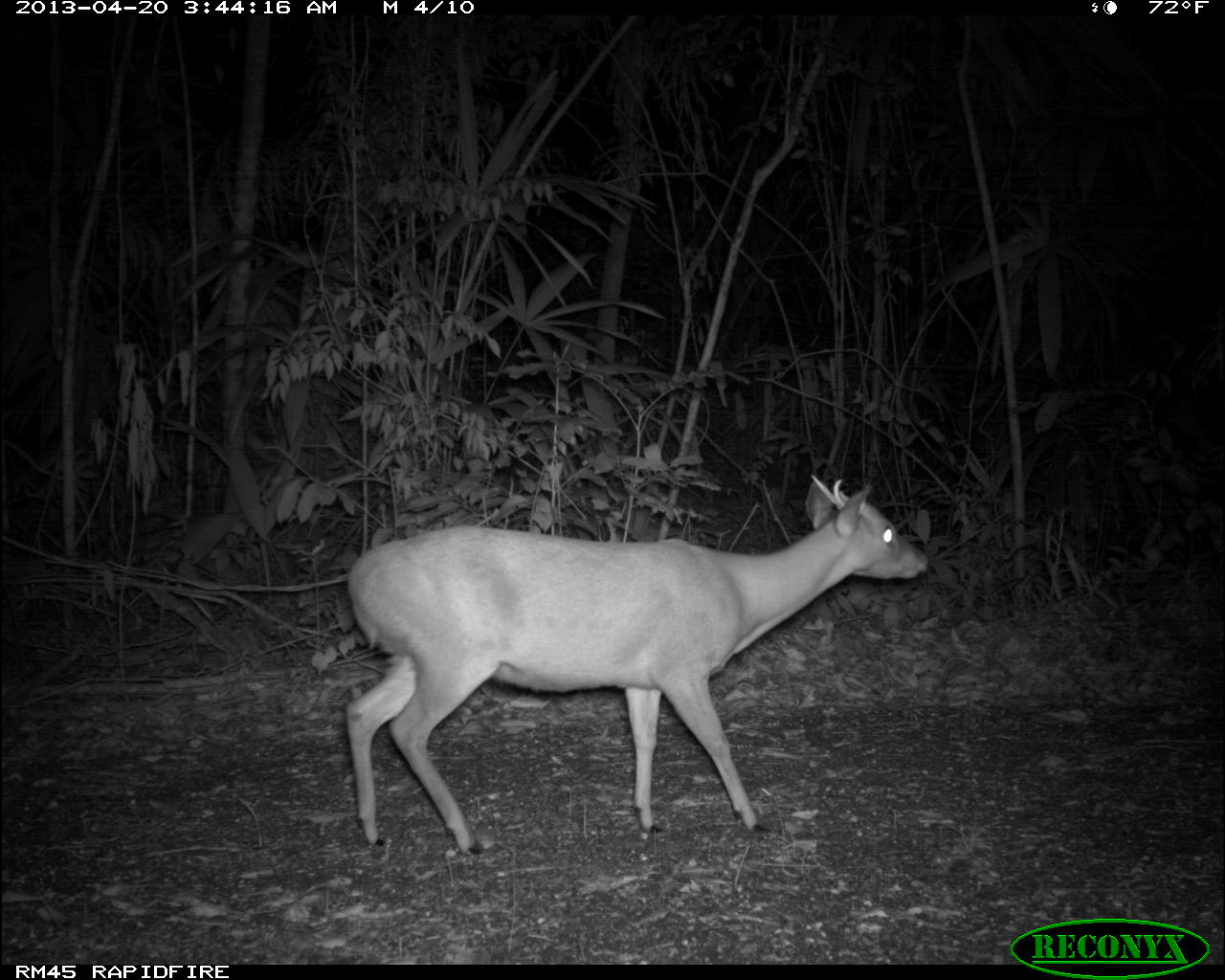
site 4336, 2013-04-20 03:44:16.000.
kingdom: Animalia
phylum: Chordata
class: Mammalia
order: Artiodactyla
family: Cervidae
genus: Mazama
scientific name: Mazama temama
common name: central american red brocket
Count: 1.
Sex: male.